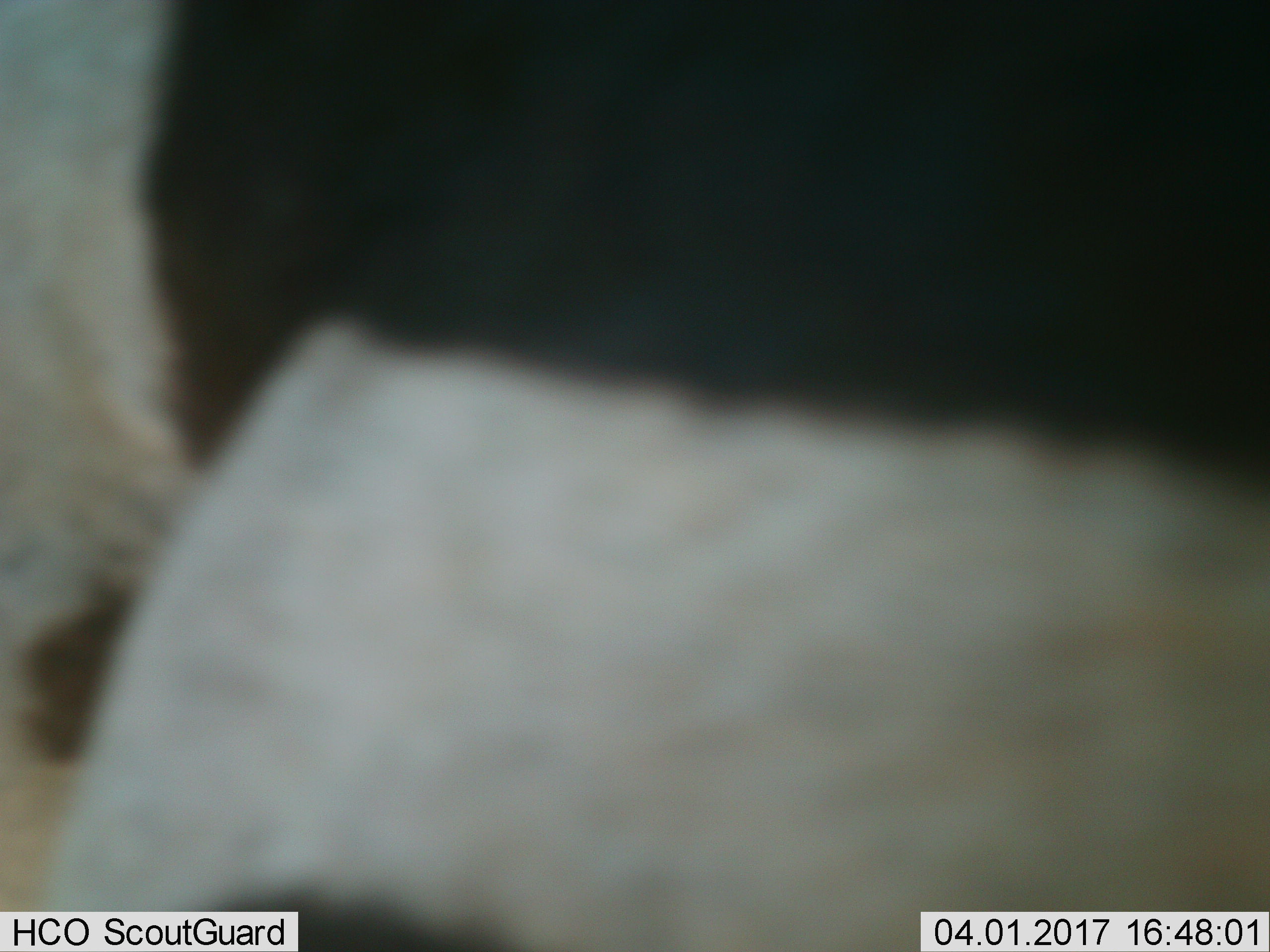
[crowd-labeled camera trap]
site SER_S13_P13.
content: unidentified animal